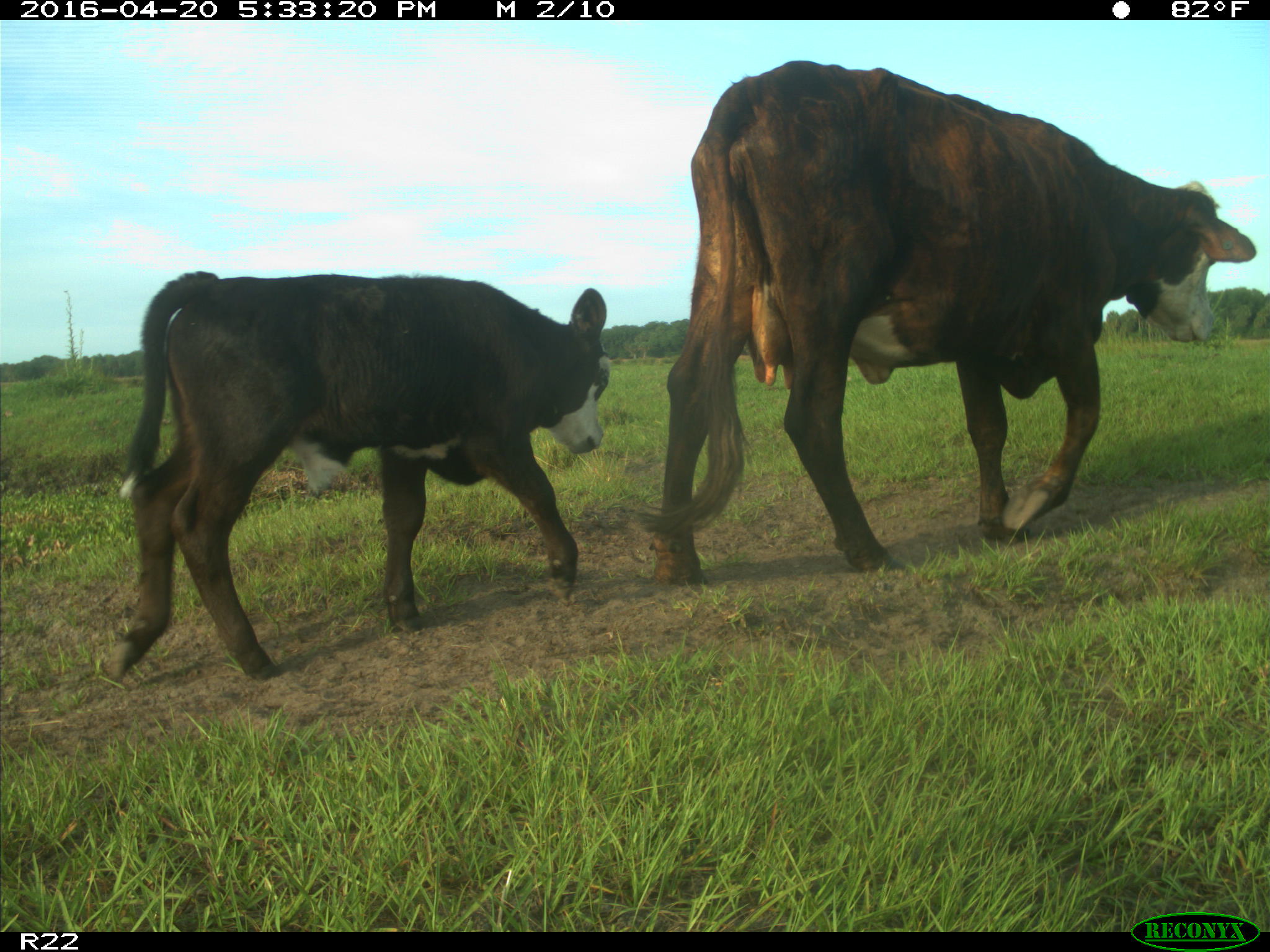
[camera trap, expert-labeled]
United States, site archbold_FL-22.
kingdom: Animalia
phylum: Chordata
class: Mammalia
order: Artiodactyla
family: Bovidae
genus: Bos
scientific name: Bos taurus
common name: domestic cow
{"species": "Bos taurus (domestic cow)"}